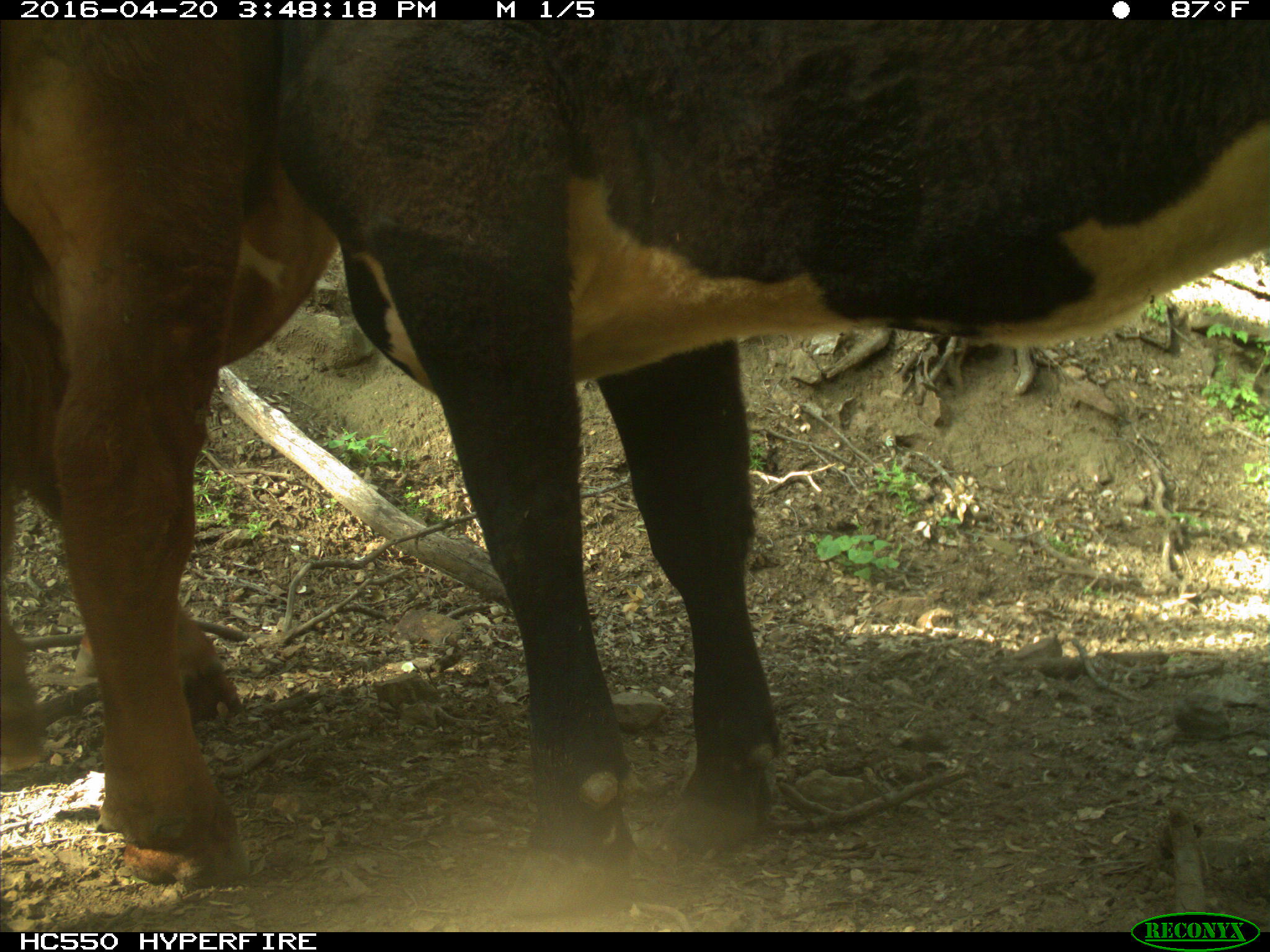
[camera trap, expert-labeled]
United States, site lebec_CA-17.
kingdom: Animalia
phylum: Chordata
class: Mammalia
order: Artiodactyla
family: Bovidae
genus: Bos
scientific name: Bos taurus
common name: domestic cow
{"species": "Bos taurus (domestic cow)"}